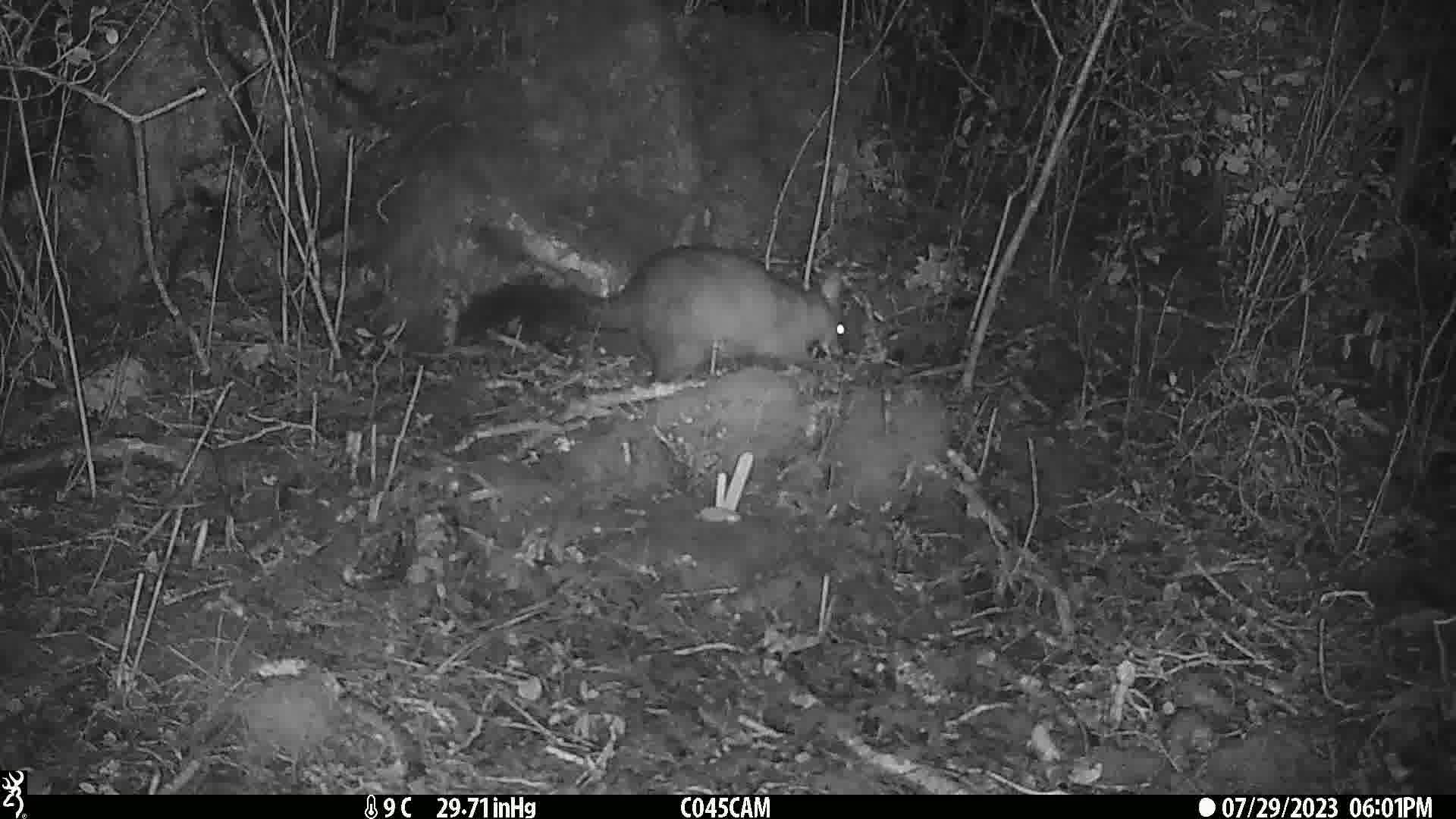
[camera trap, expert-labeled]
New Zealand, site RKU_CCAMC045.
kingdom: Animalia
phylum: Chordata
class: Mammalia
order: Diprotodontia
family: Phalangeridae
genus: Trichosurus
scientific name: Trichosurus vulpecula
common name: common brushtail possum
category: possum